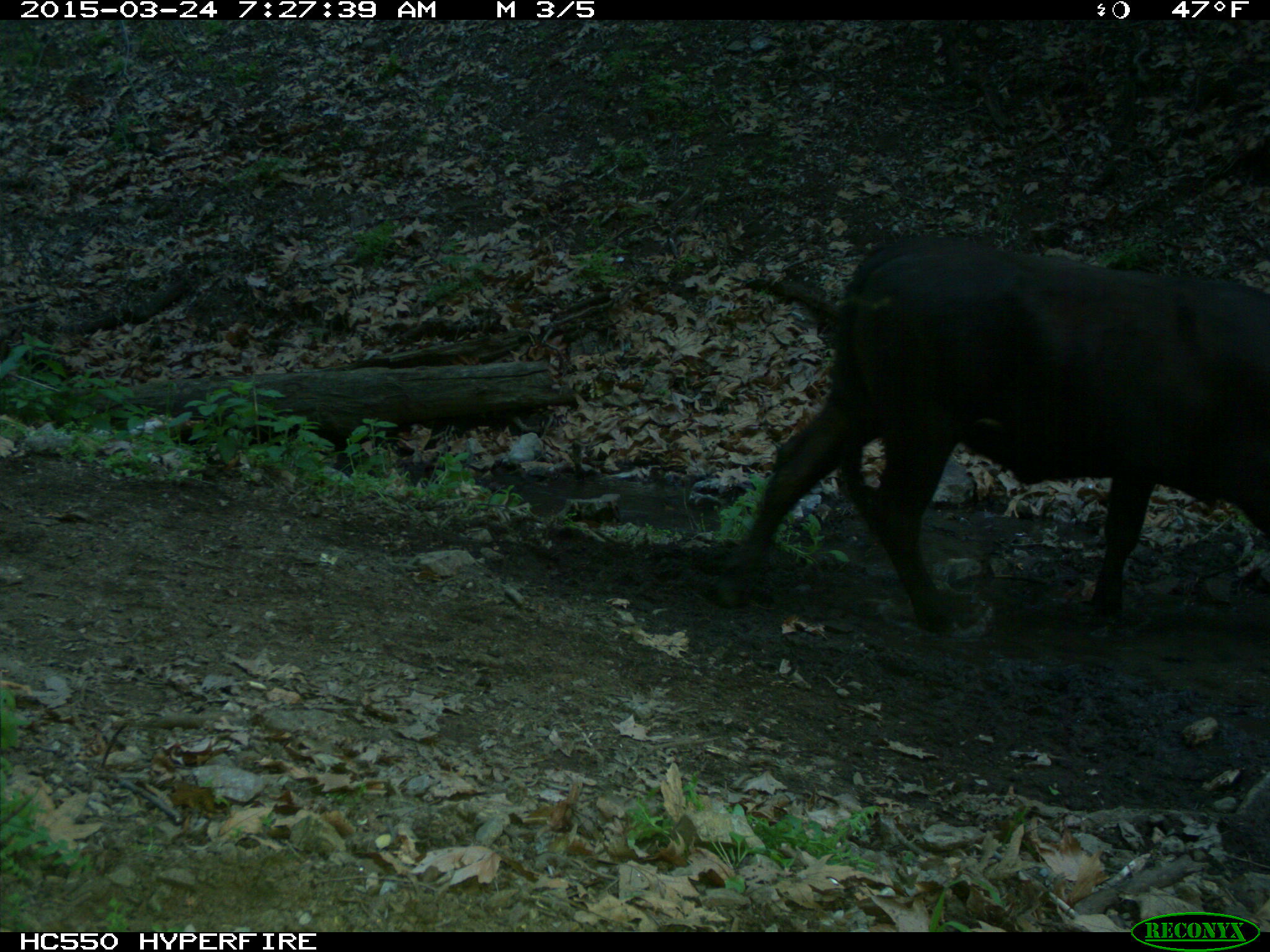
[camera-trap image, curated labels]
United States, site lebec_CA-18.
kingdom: Animalia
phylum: Chordata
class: Mammalia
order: Artiodactyla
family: Bovidae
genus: Bos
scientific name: Bos taurus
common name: domestic cow